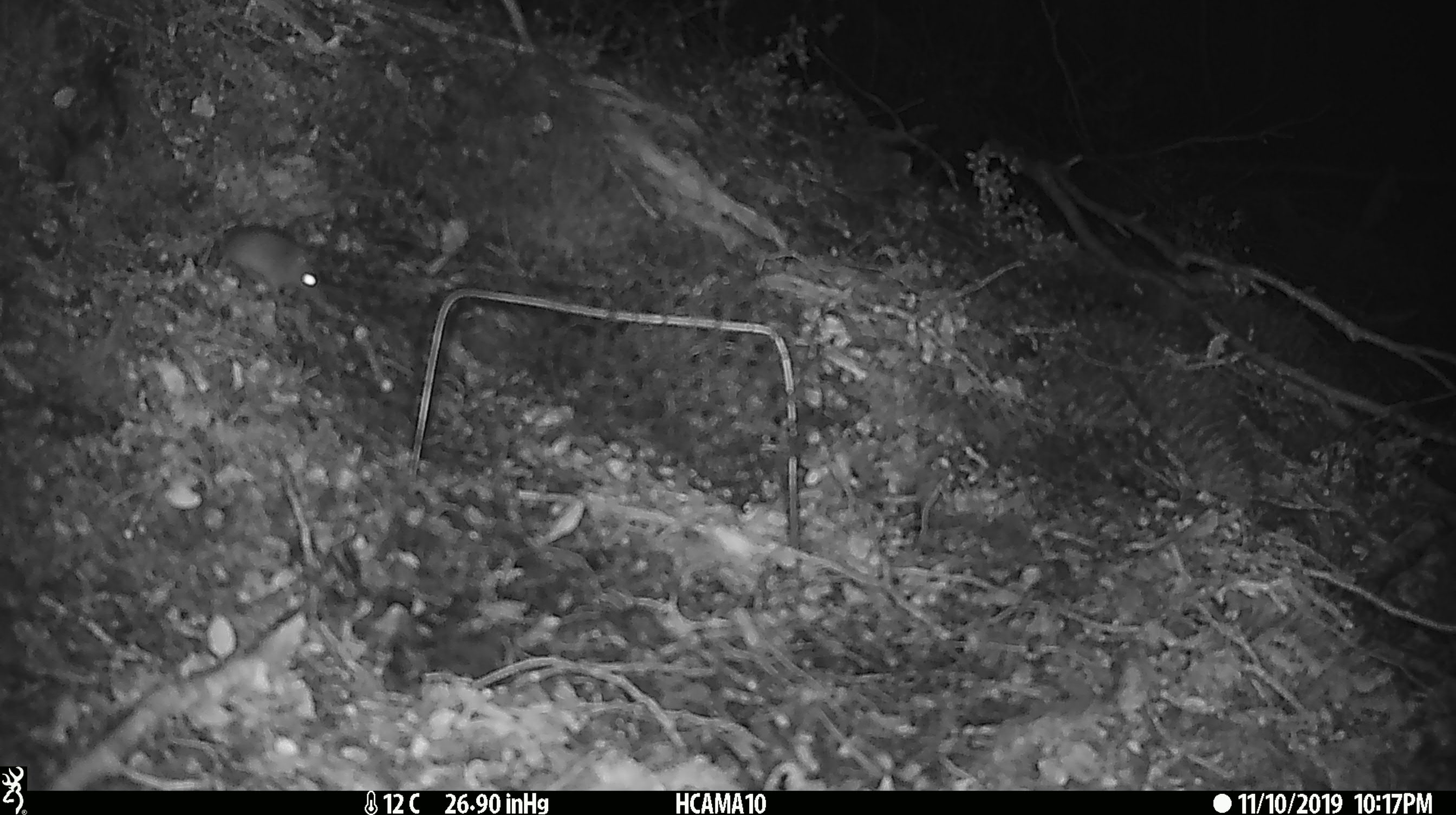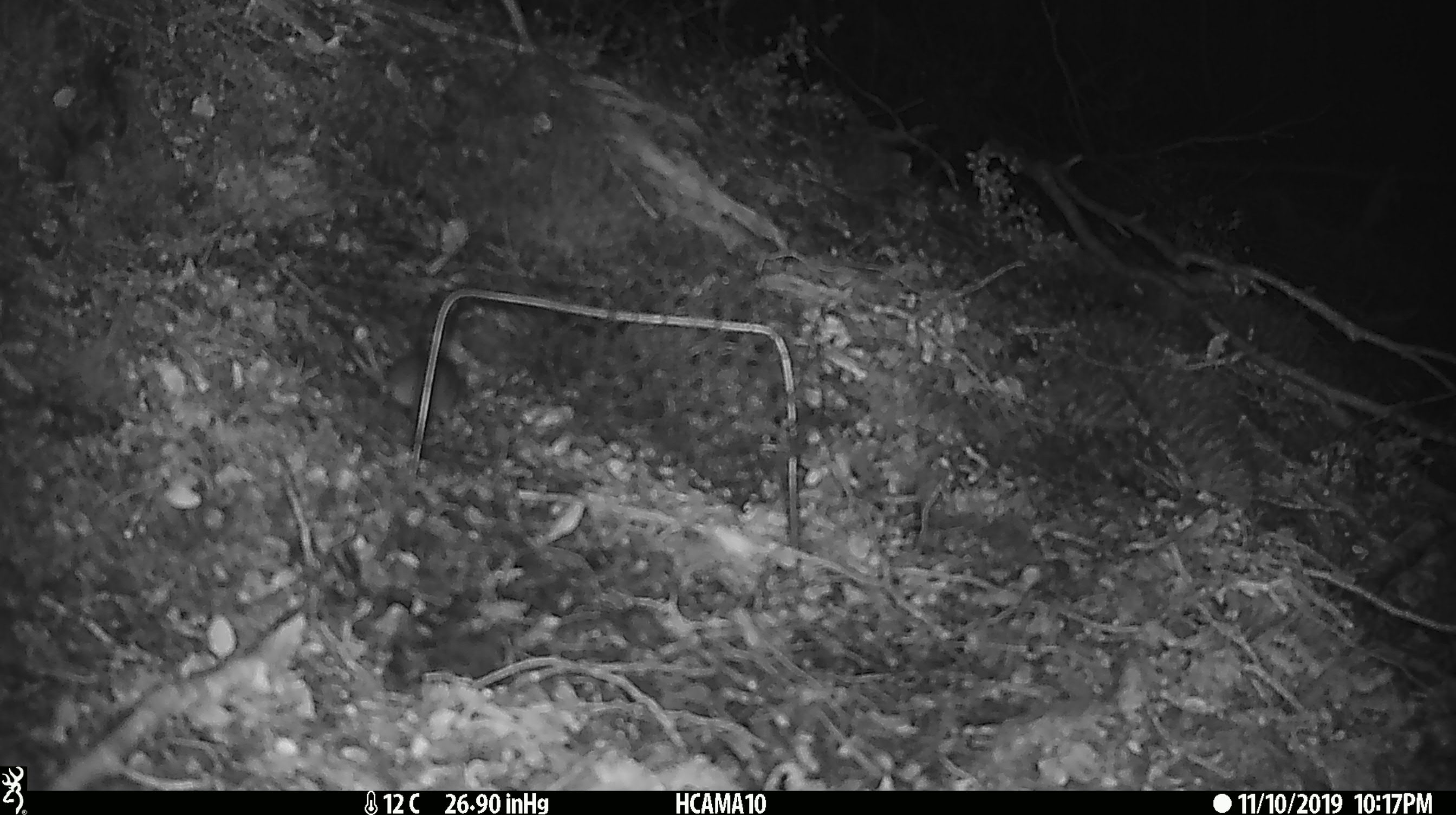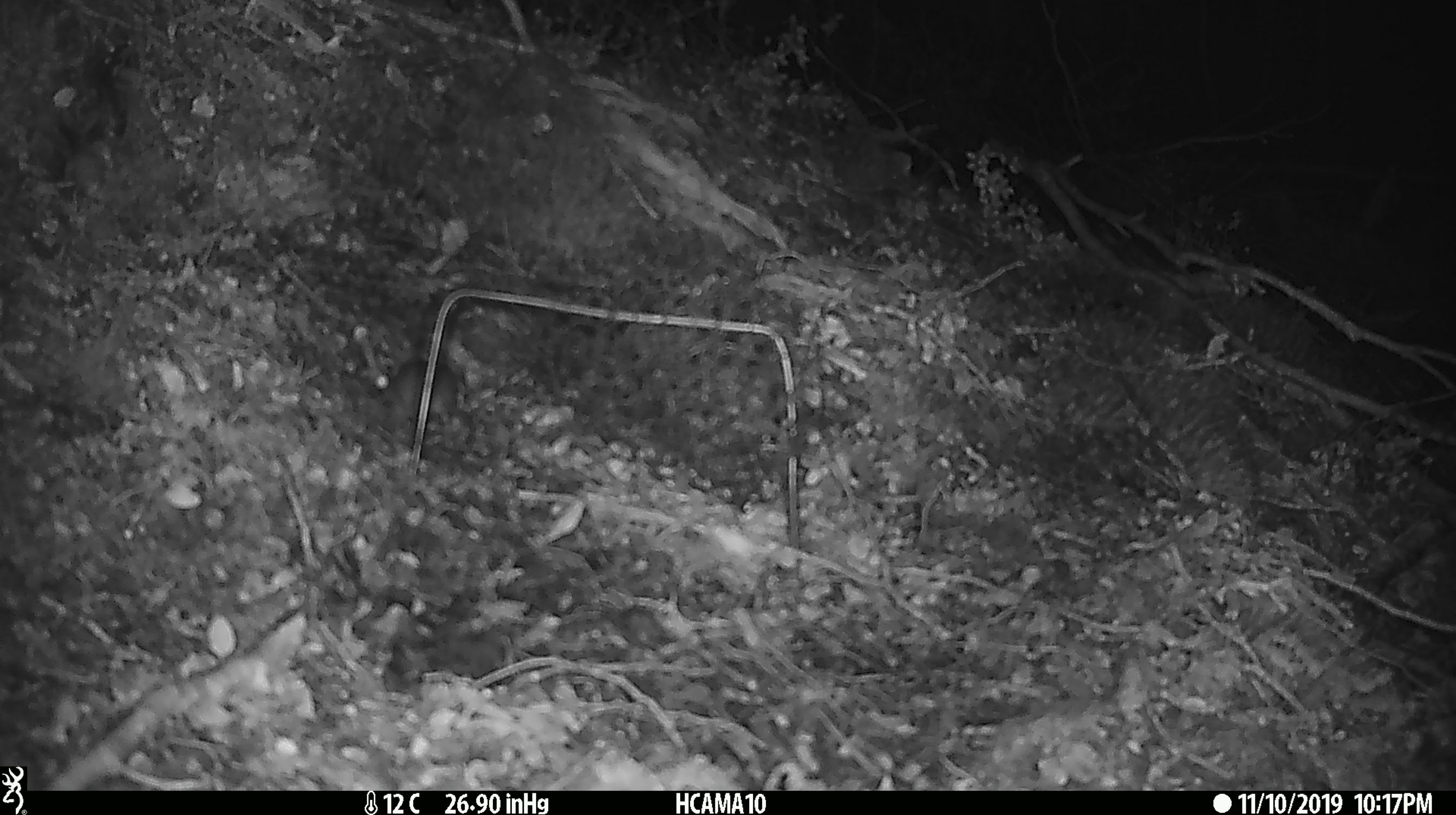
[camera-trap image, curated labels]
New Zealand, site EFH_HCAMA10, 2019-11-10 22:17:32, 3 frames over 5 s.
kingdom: Animalia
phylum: Chordata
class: Mammalia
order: Rodentia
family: Muridae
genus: Mus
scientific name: Mus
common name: mouse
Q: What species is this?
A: Mouse (Mus).